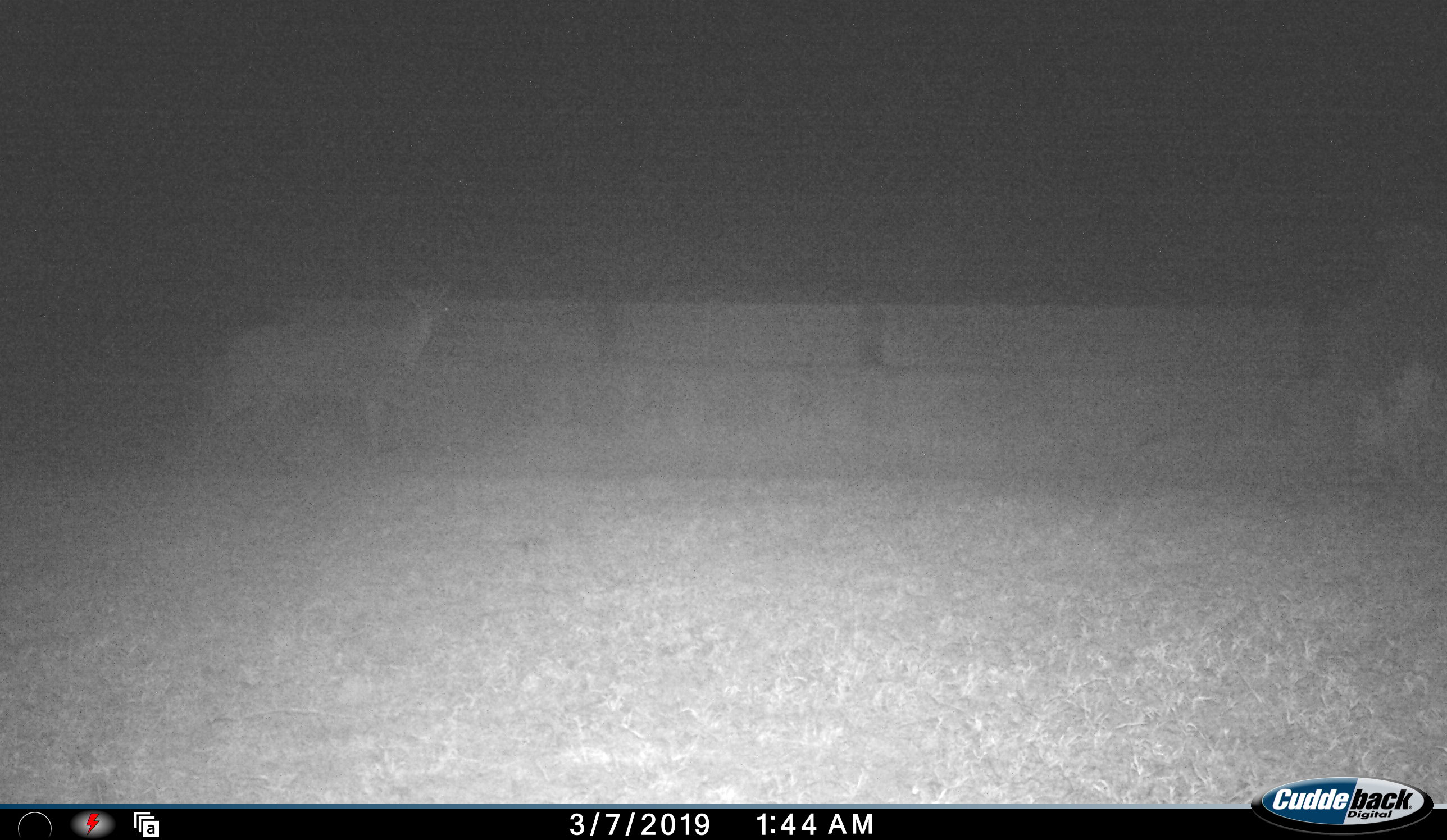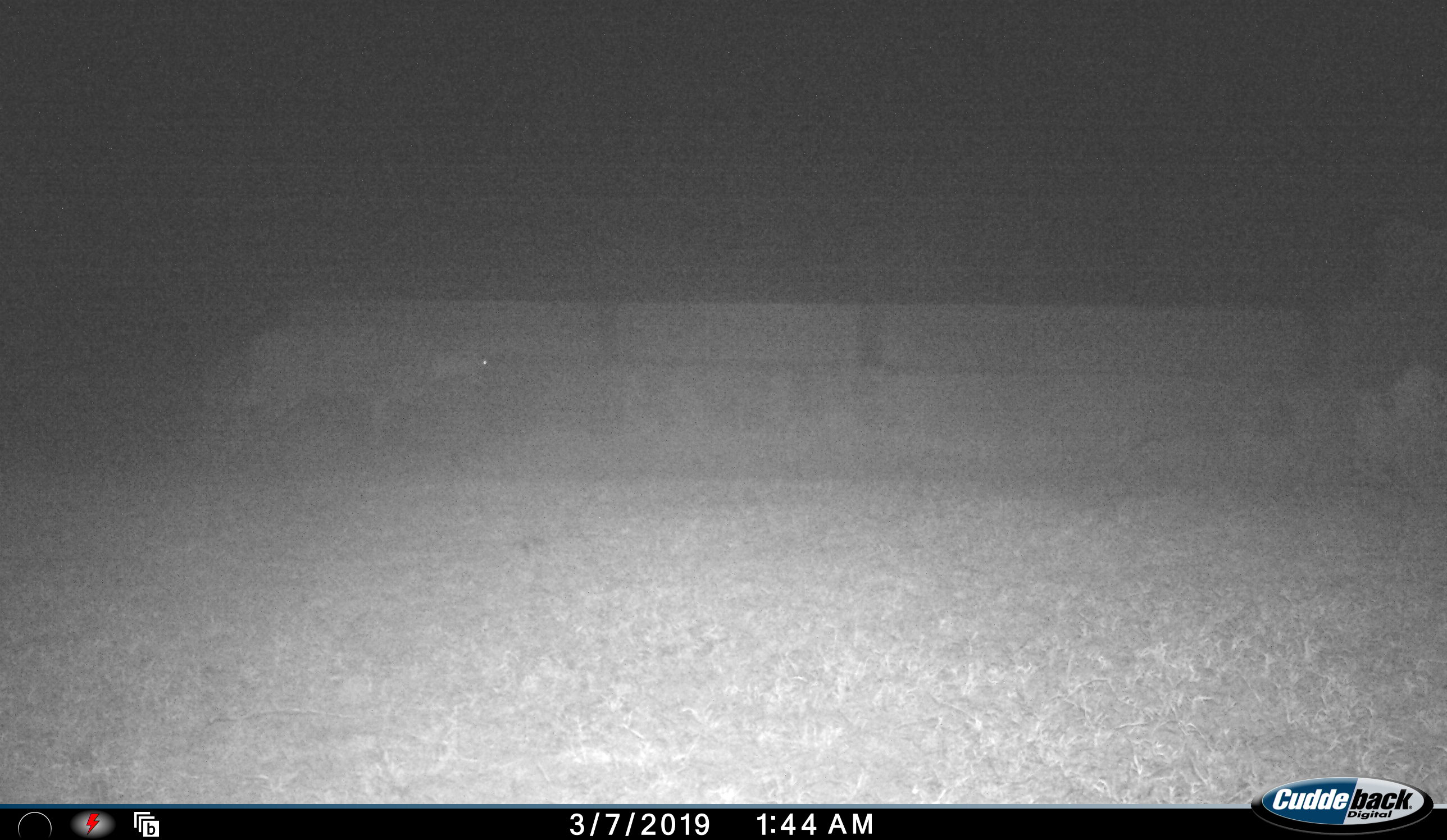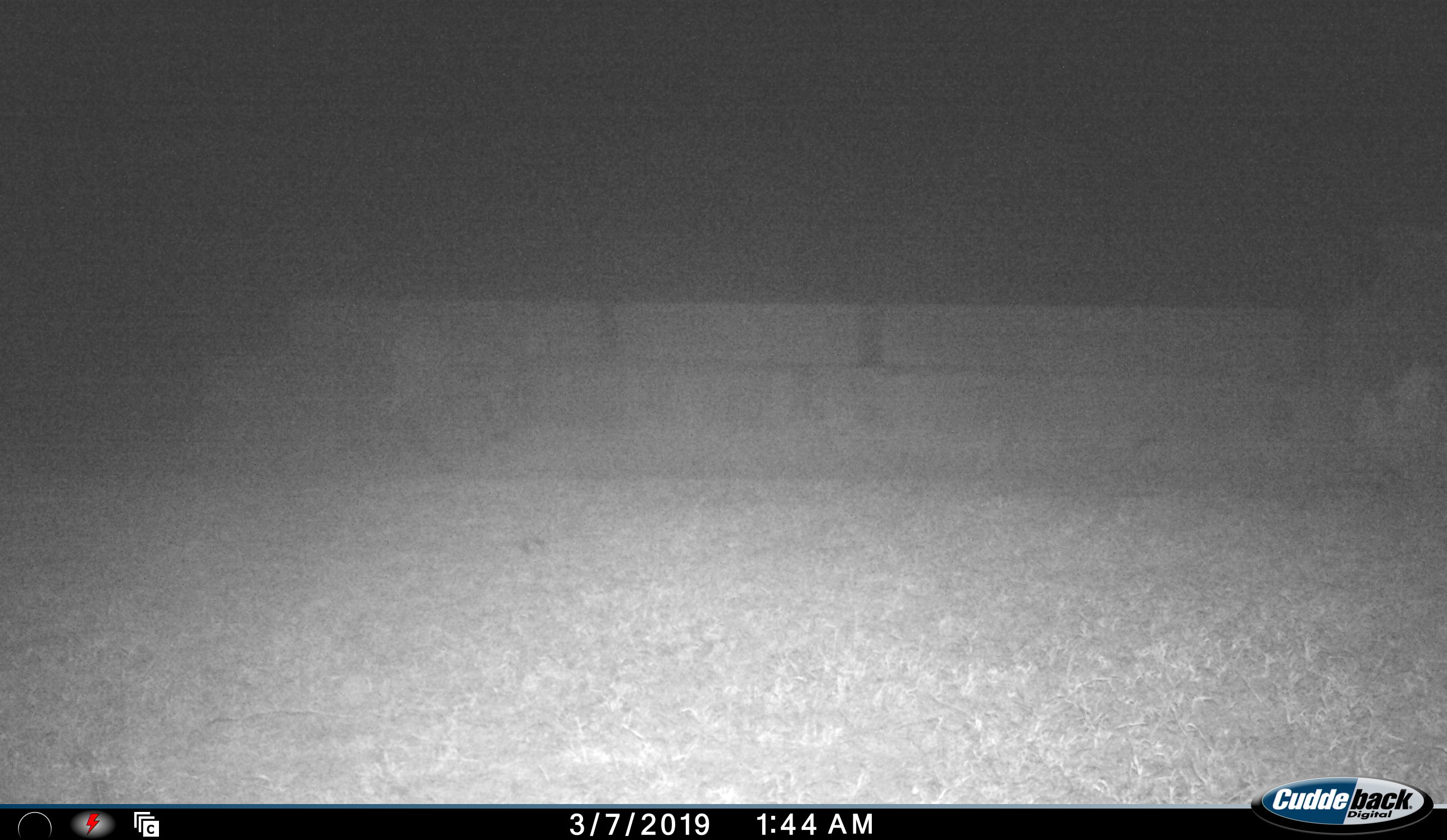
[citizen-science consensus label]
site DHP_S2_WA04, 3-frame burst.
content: unidentified animal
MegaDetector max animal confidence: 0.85